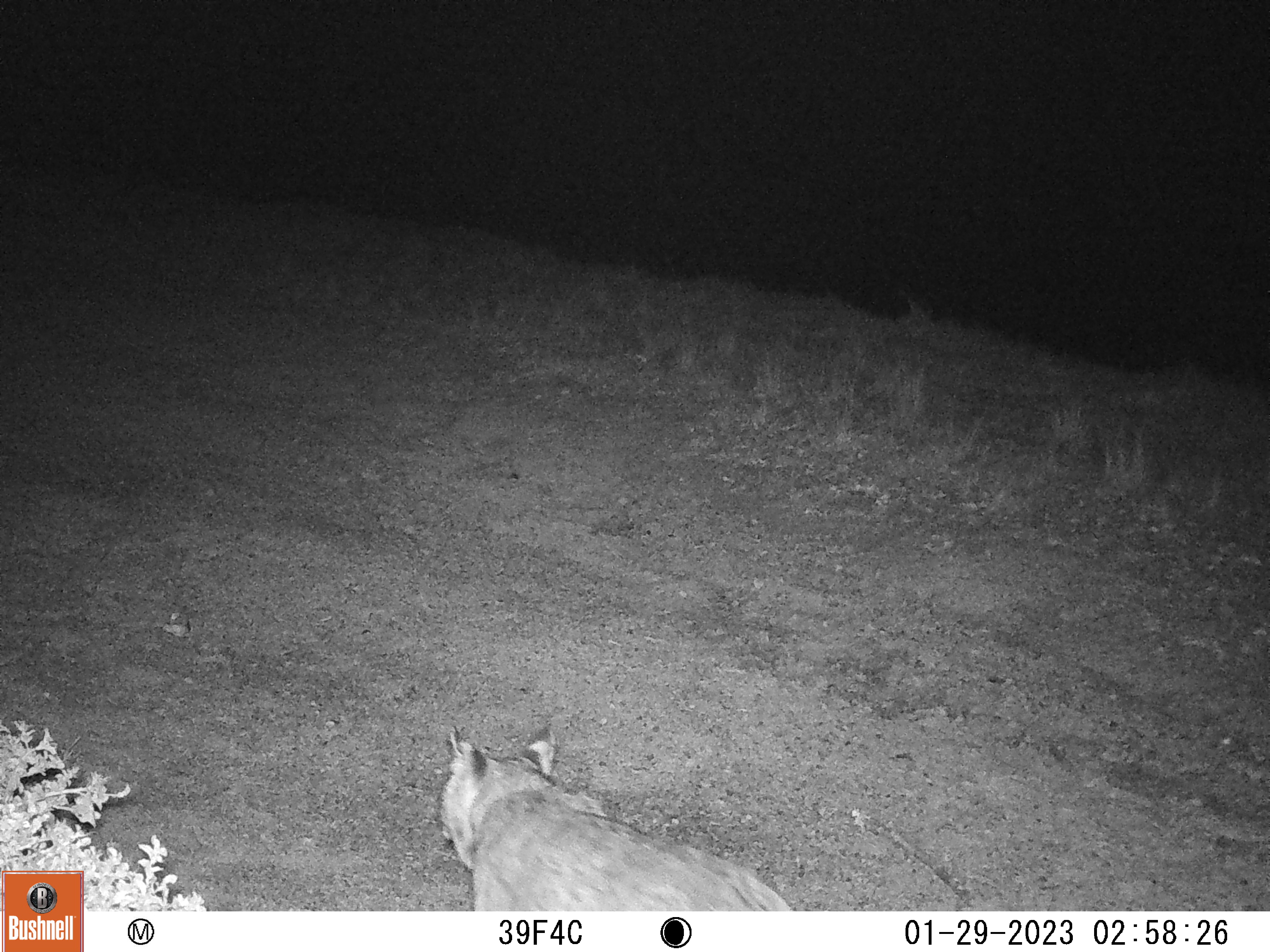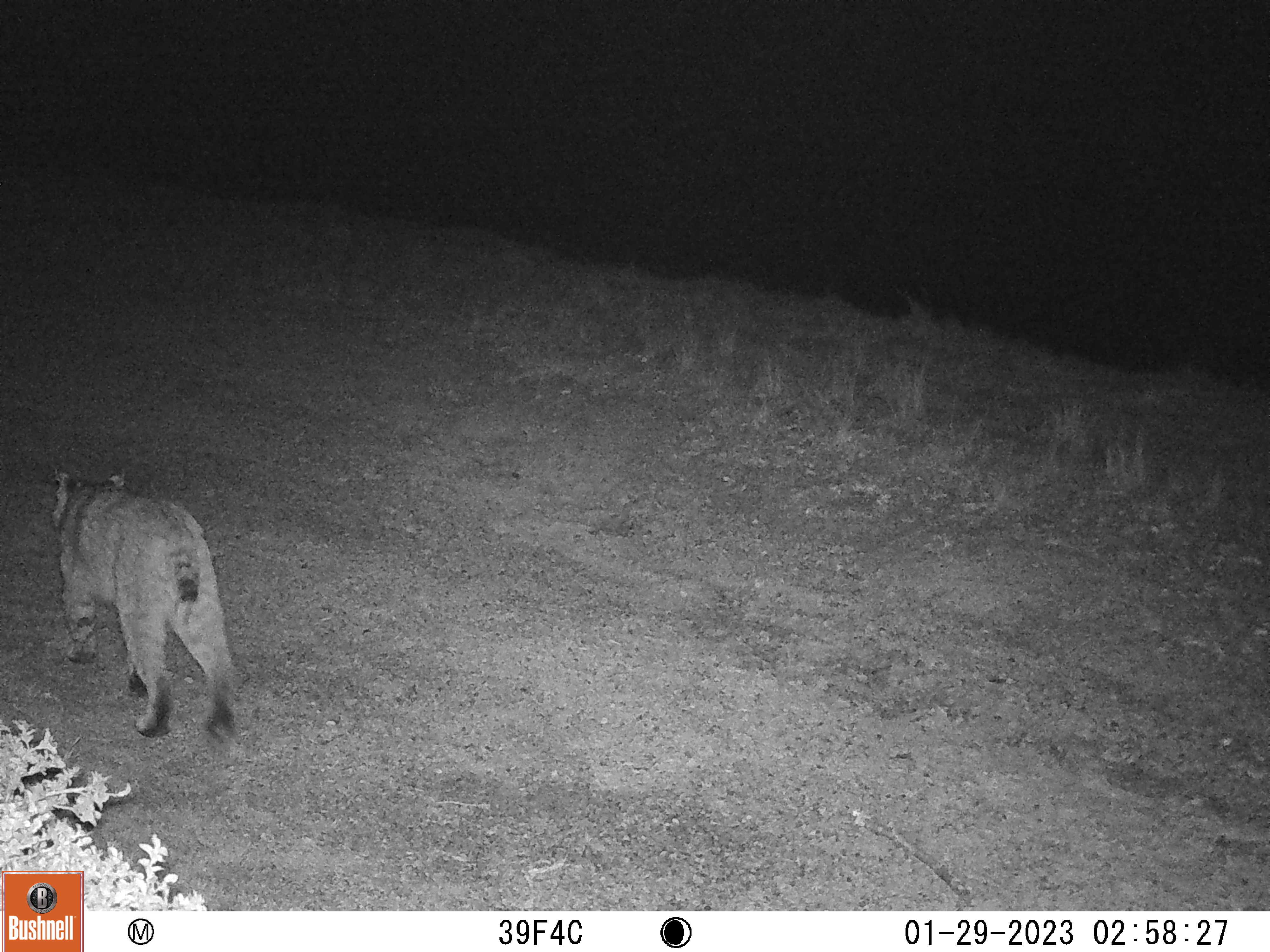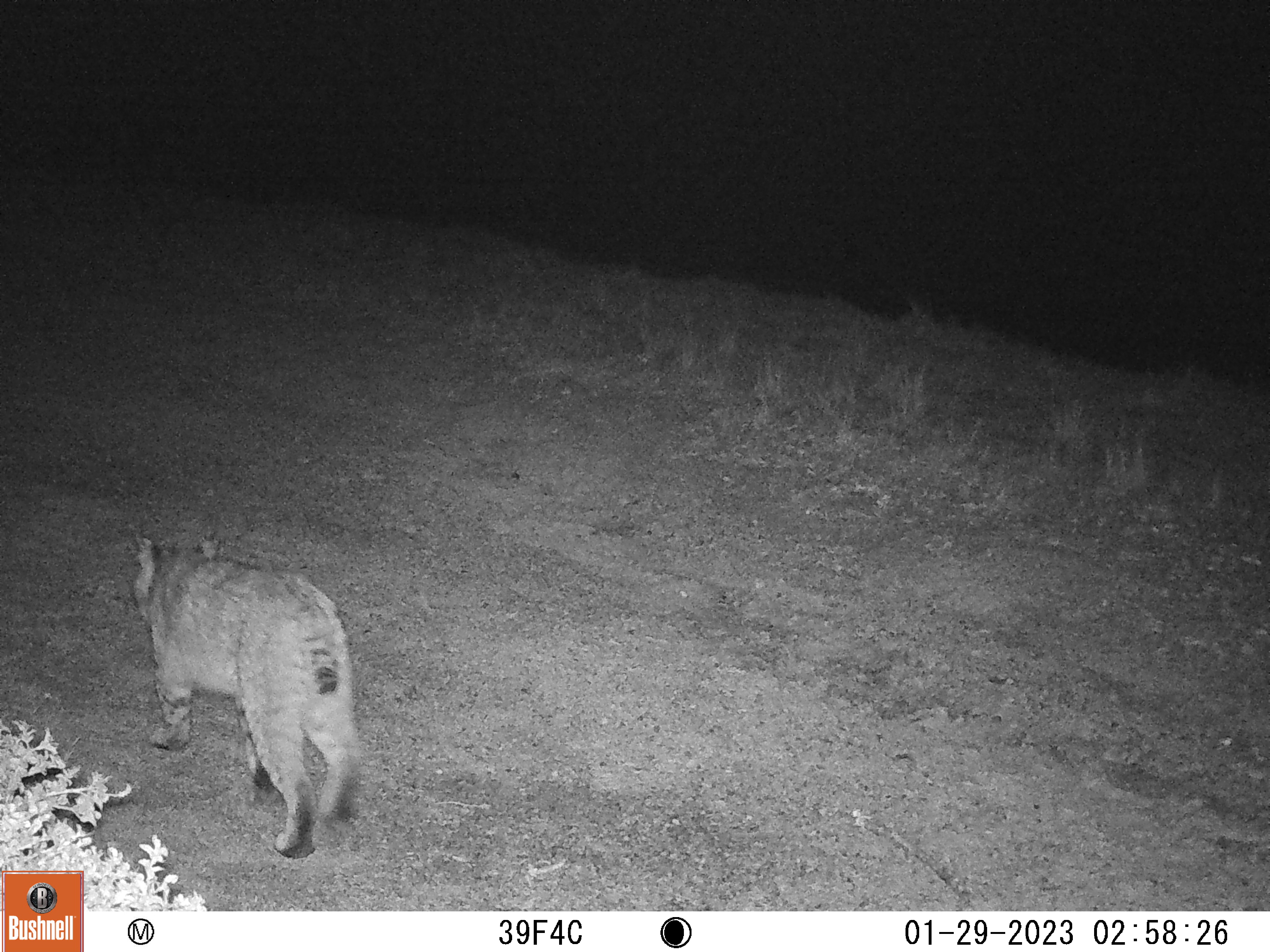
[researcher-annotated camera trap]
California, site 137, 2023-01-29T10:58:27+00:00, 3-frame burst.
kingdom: Animalia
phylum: Chordata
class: Mammalia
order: Carnivora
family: Felidae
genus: Lynx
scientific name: Lynx rufus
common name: bobcat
Bobcat (Lynx rufus).